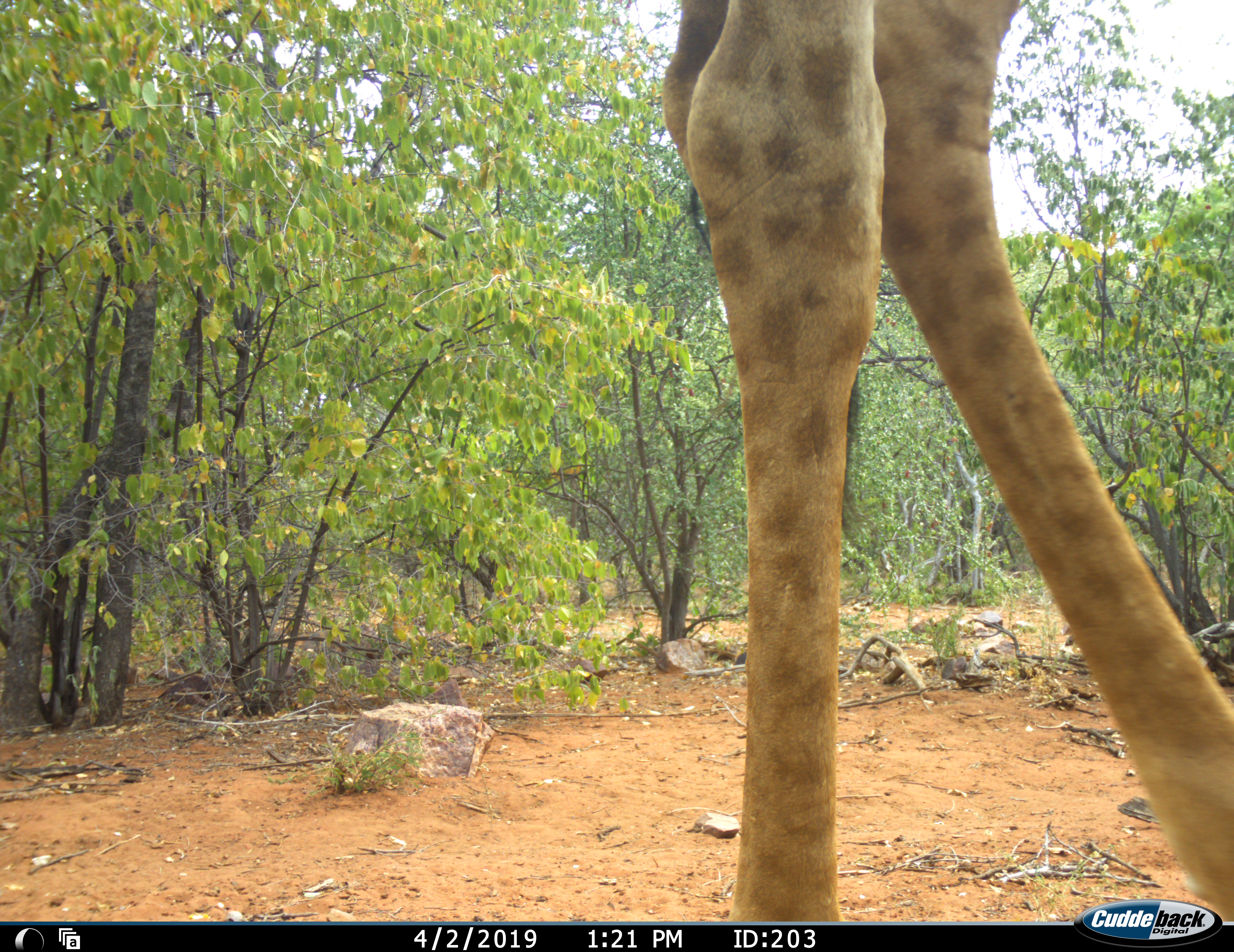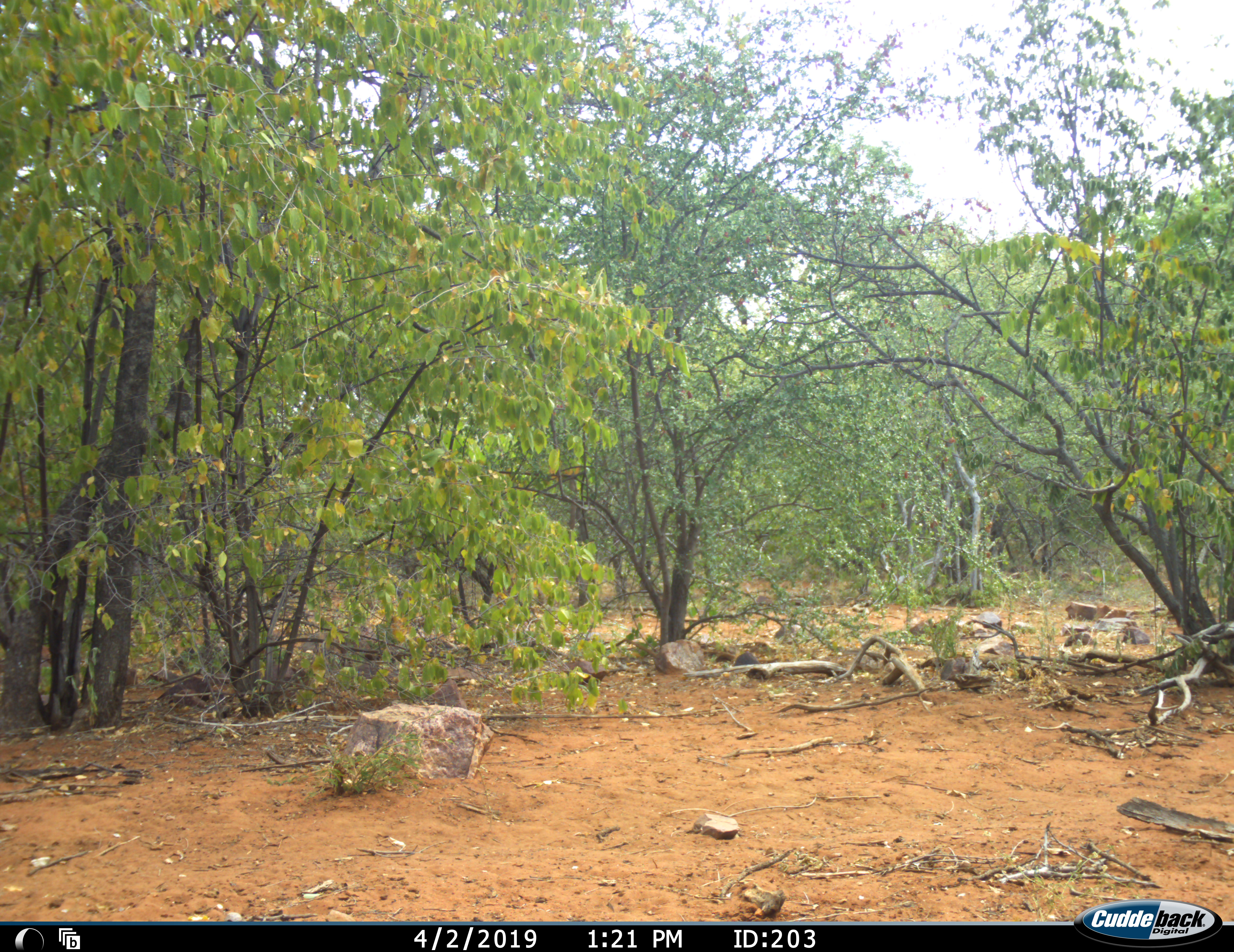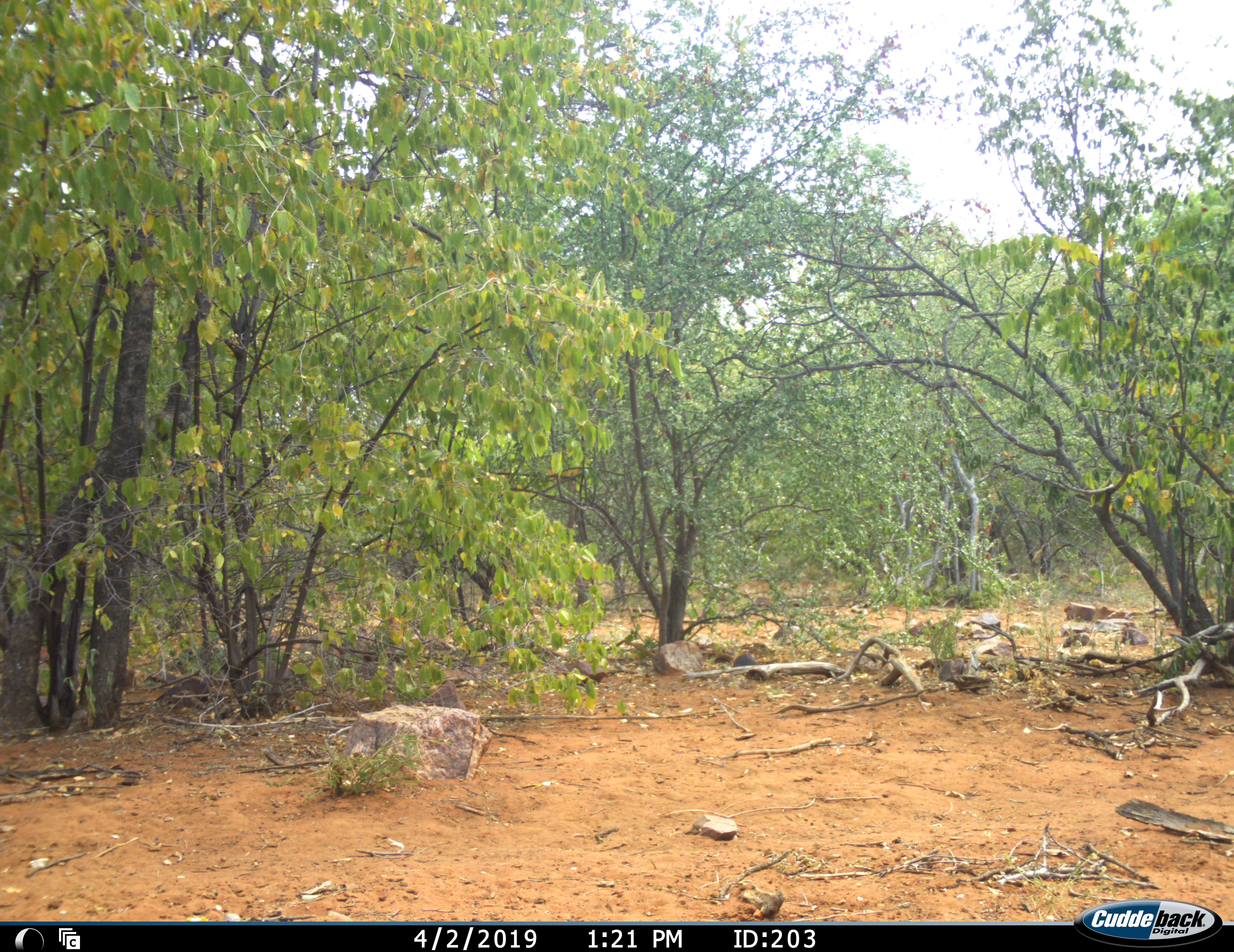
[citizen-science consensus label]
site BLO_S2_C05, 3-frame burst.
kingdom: Animalia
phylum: Chordata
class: Mammalia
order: Artiodactyla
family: Giraffidae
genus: Giraffa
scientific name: Giraffa camelopardalis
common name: giraffe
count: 1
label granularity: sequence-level